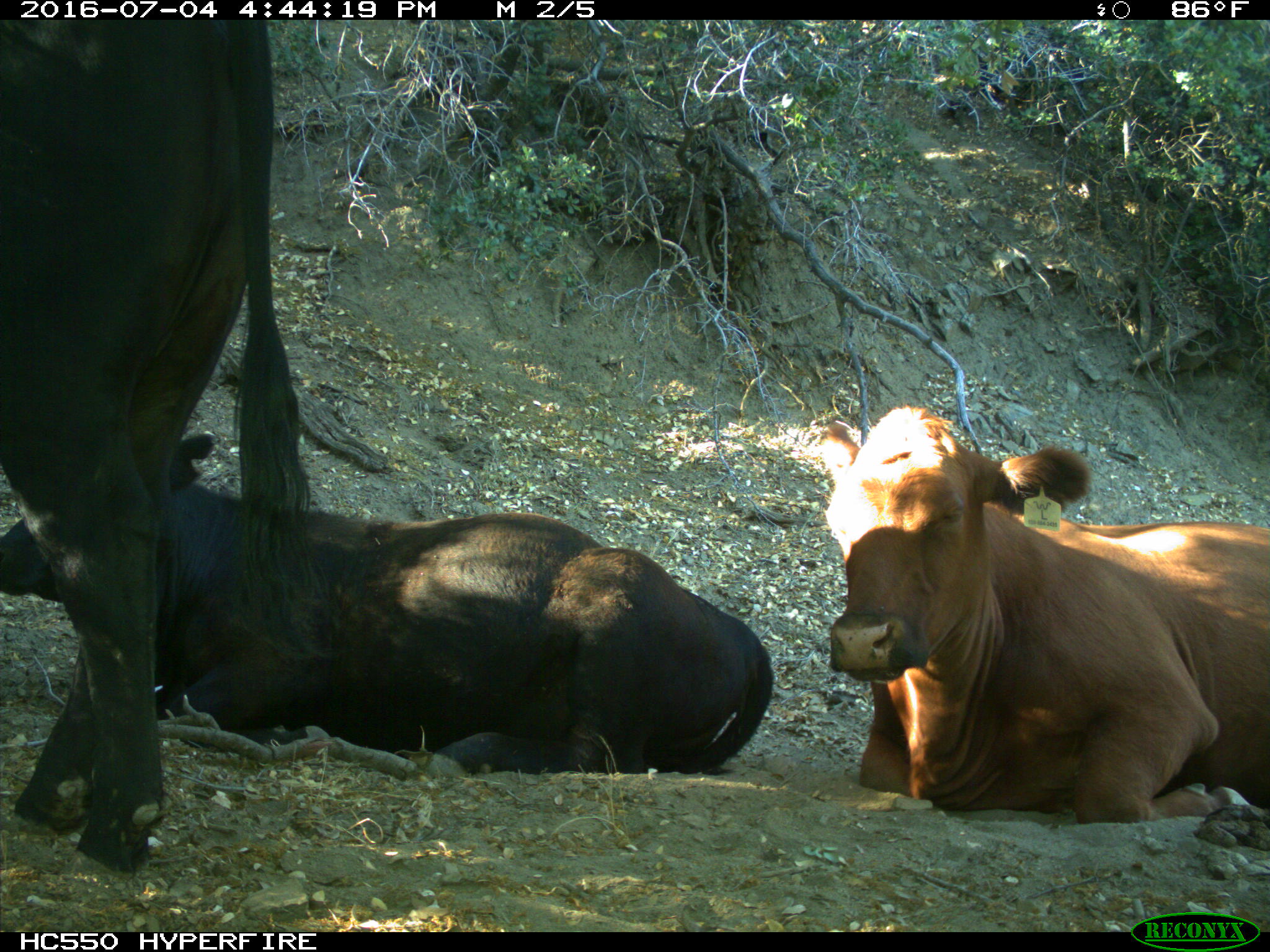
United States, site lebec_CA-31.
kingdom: Animalia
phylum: Chordata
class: Mammalia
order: Artiodactyla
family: Bovidae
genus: Bos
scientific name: Bos taurus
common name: domestic cow